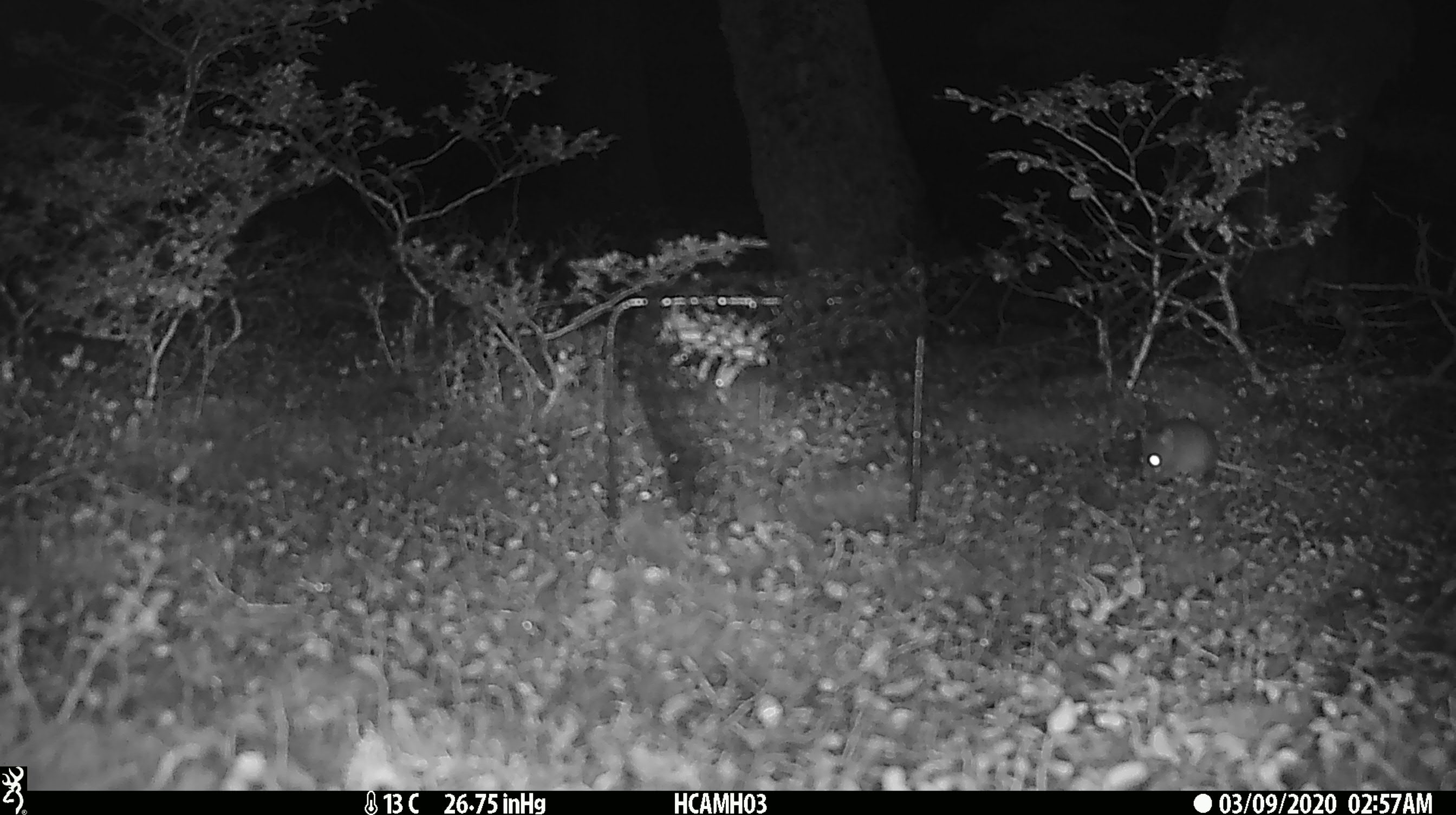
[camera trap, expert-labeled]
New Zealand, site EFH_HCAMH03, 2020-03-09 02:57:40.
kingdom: Animalia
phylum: Chordata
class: Mammalia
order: Rodentia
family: Muridae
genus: Mus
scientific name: Mus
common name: mouse